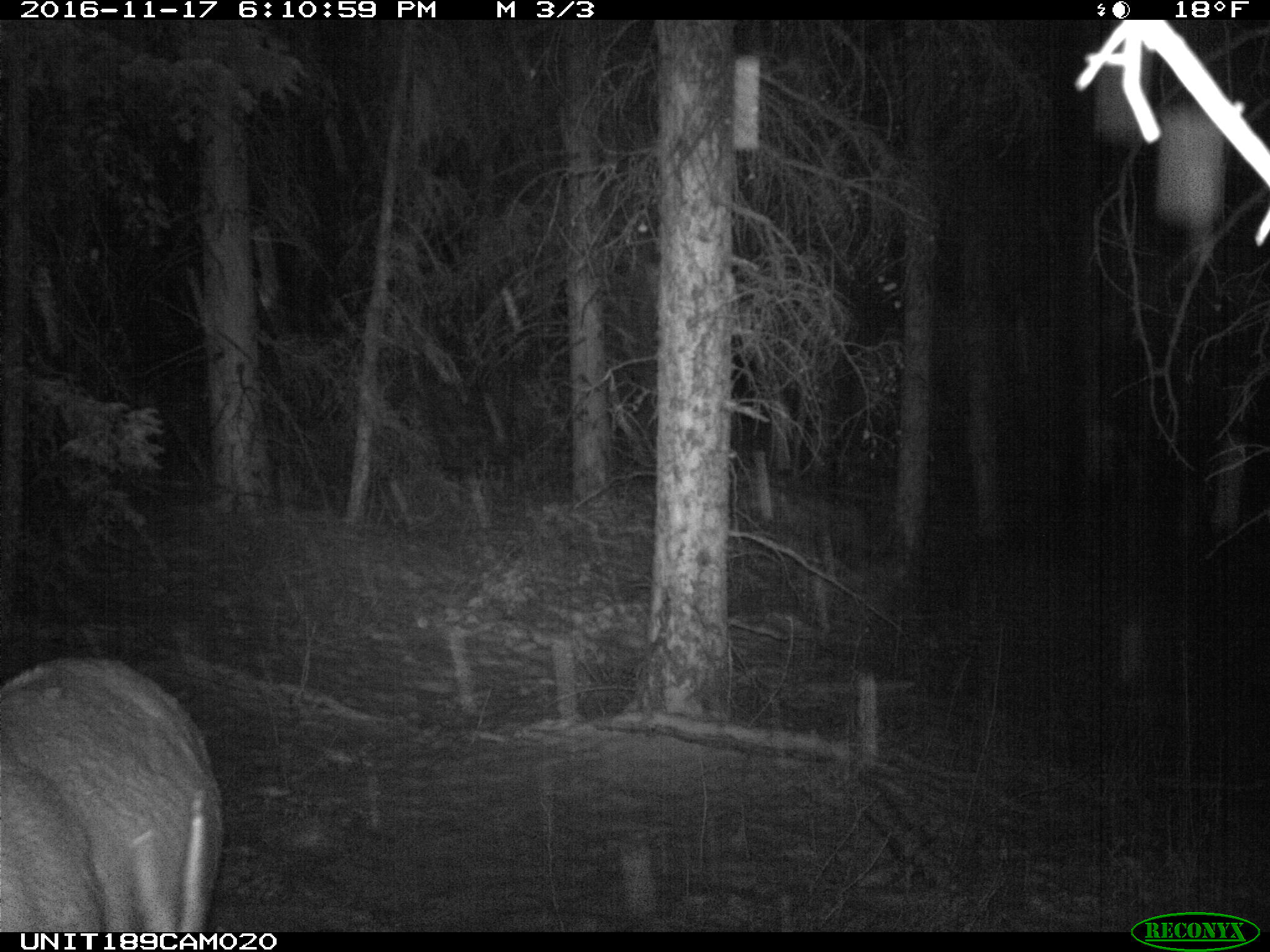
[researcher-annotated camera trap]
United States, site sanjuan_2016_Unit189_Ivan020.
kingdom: Animalia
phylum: Chordata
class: Mammalia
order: Artiodactyla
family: Cervidae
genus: Cervus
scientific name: Cervus elaphus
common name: red deer